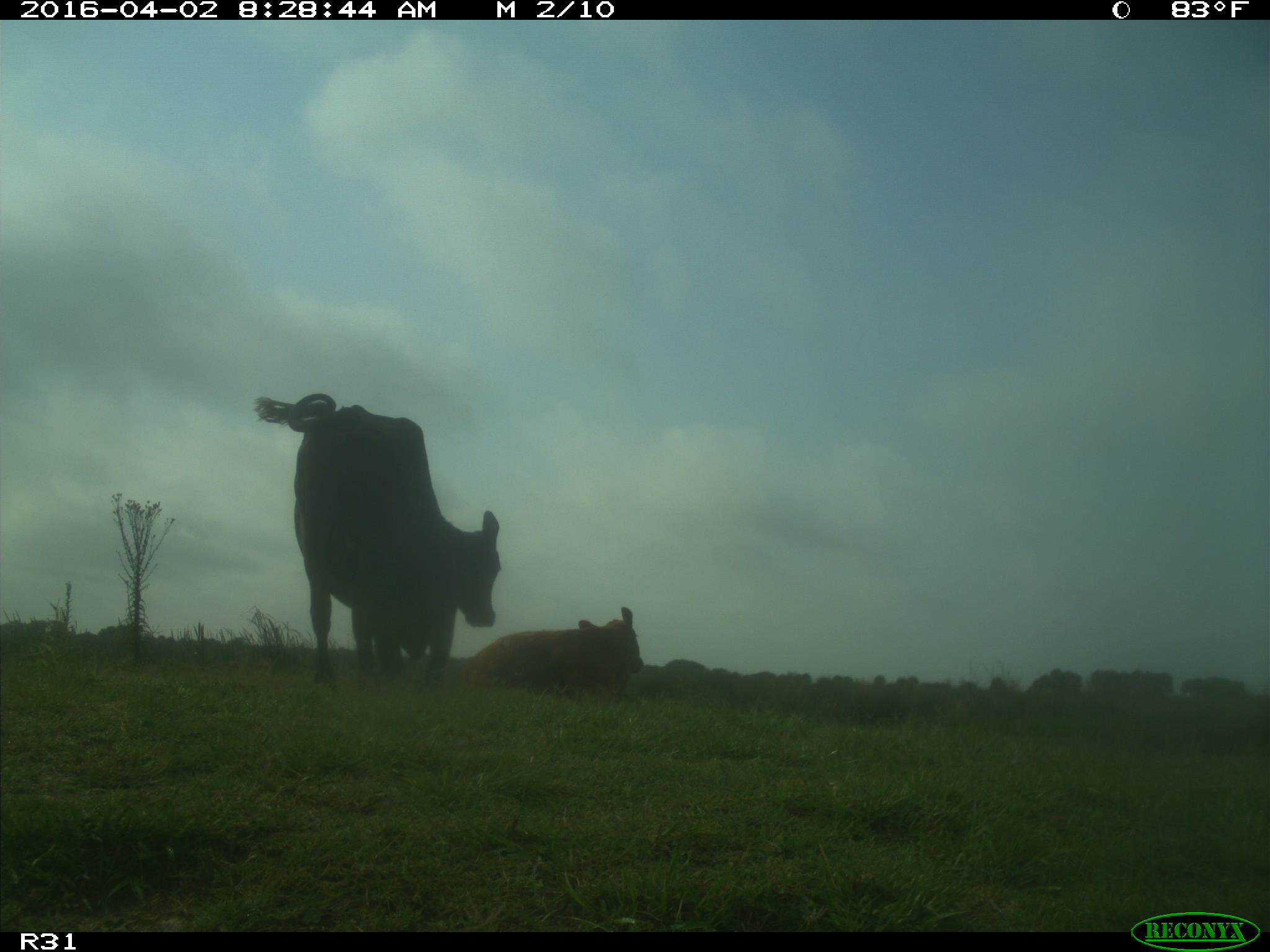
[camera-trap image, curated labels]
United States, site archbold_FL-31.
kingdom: Animalia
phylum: Chordata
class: Mammalia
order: Artiodactyla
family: Bovidae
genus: Bos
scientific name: Bos taurus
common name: domestic cow